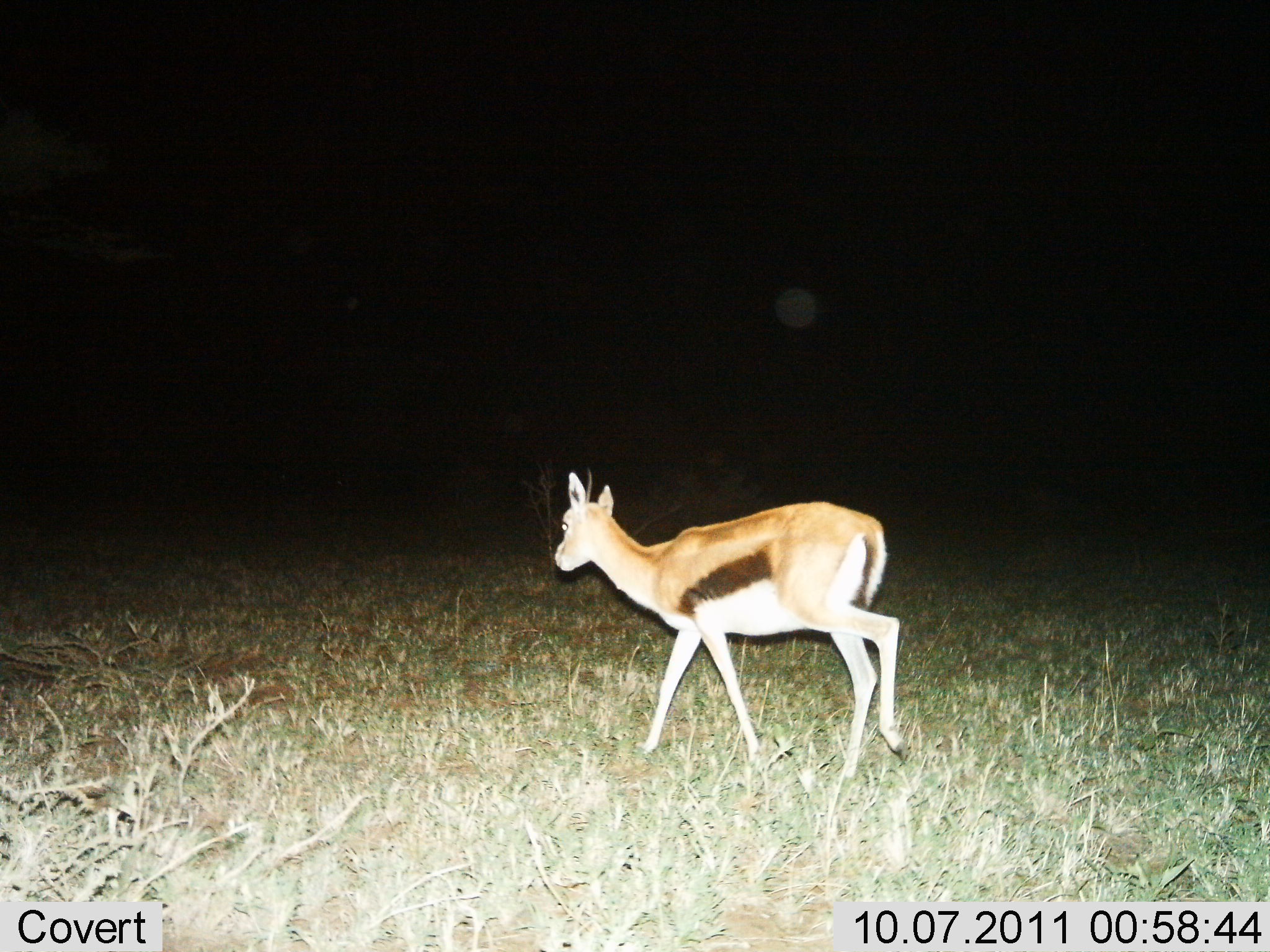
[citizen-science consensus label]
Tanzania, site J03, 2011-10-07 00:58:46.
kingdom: Animalia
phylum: Chordata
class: Mammalia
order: Artiodactyla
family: Bovidae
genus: Eudorcas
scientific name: Eudorcas thomsonii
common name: thomson's gazelle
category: gazellethomsons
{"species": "gazellethomsons (thomson's gazelle) (Eudorcas thomsonii)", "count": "1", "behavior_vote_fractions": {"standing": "8%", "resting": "0%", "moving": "92%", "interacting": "0%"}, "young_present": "0%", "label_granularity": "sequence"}